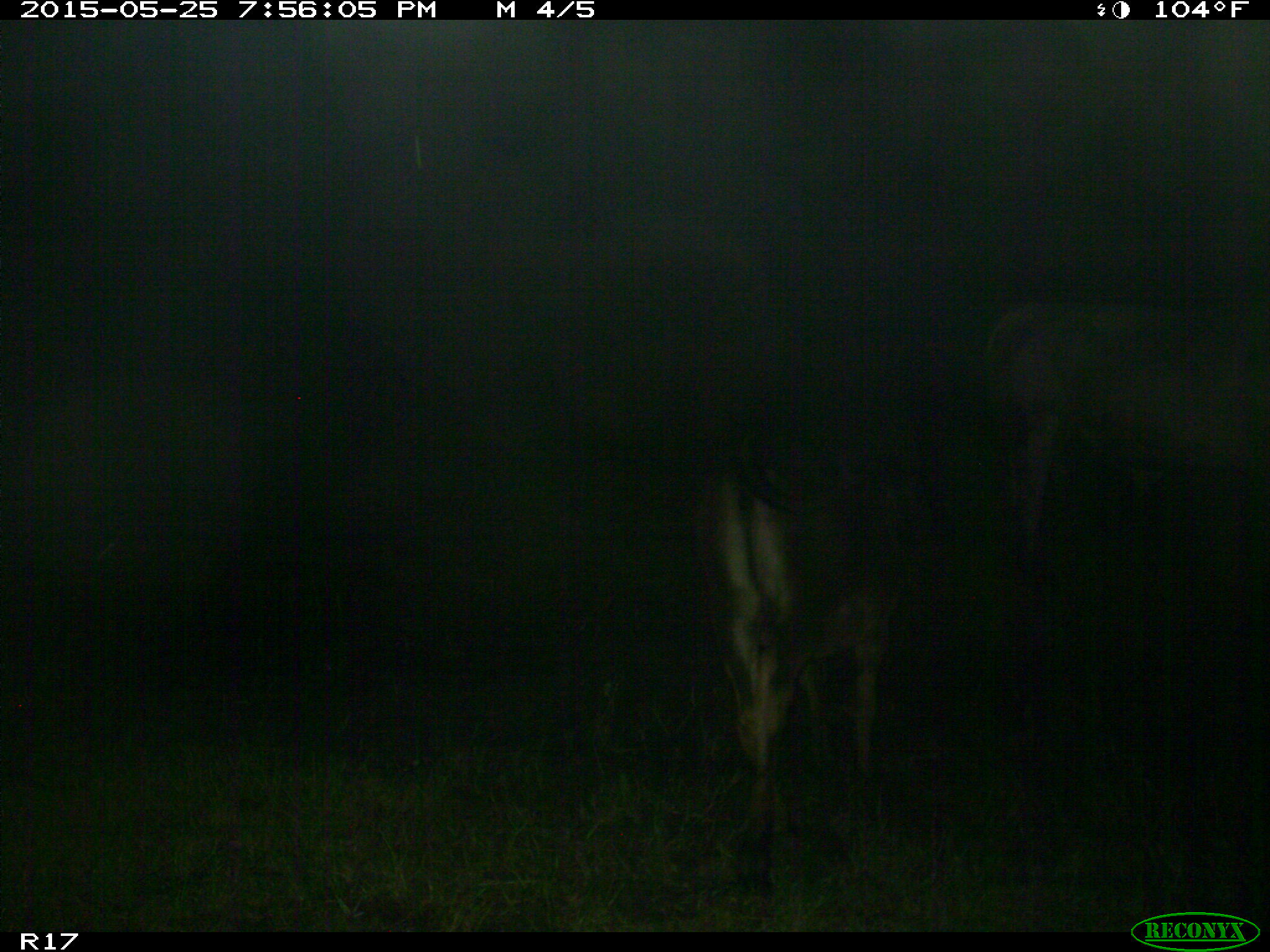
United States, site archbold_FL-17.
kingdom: Animalia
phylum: Chordata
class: Mammalia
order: Artiodactyla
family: Bovidae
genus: Bos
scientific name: Bos taurus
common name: domestic cow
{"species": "Bos taurus (domestic cow)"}